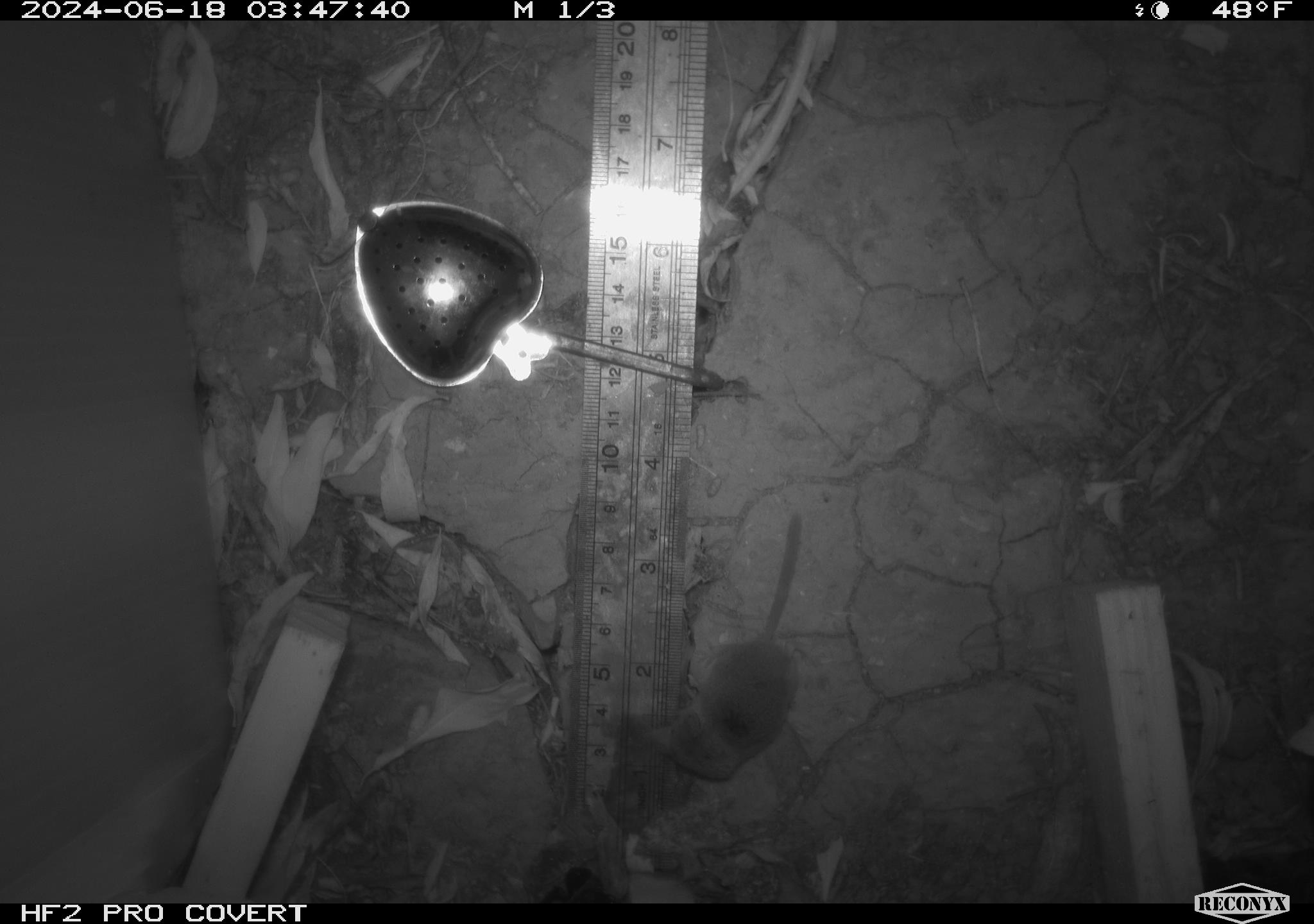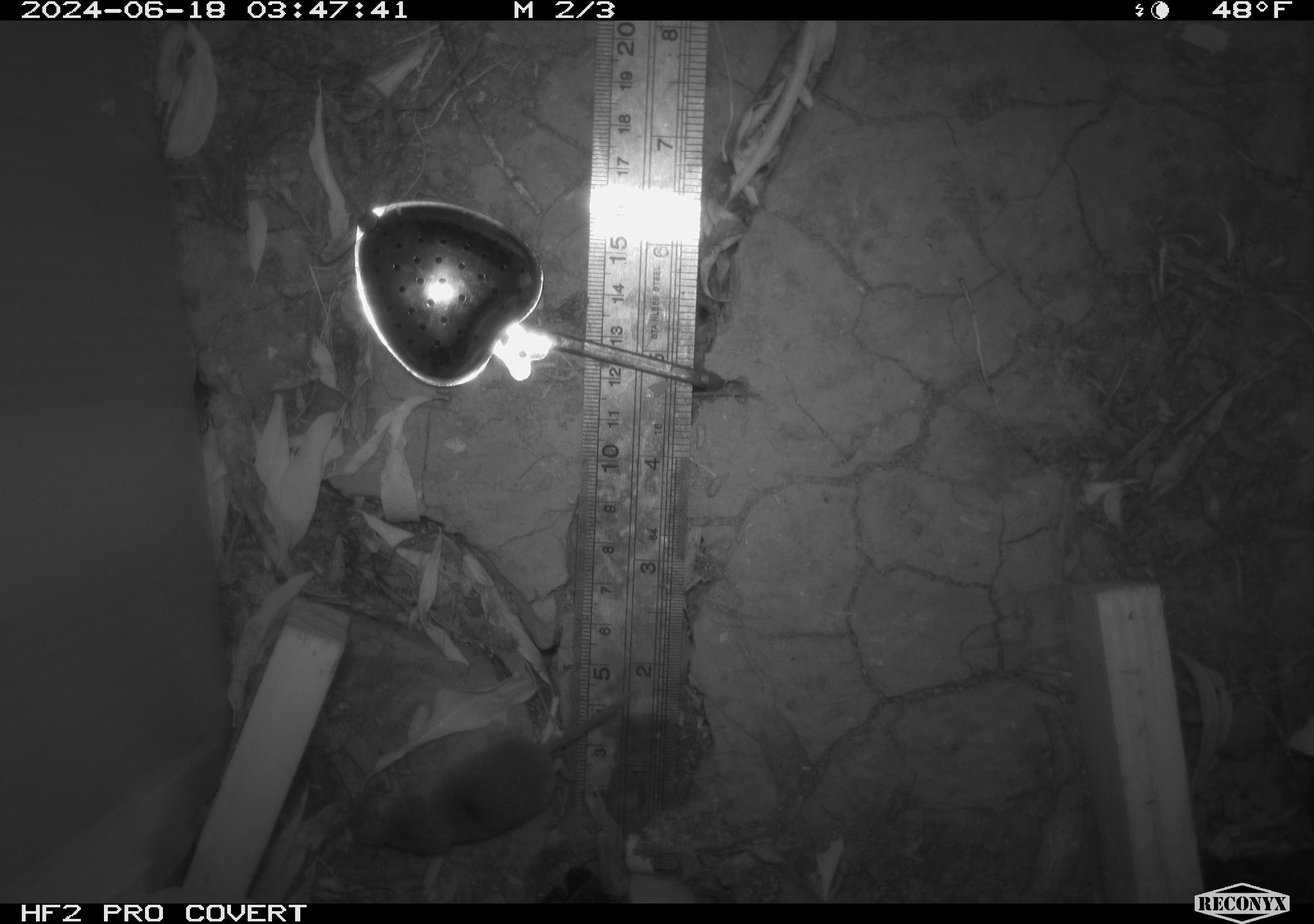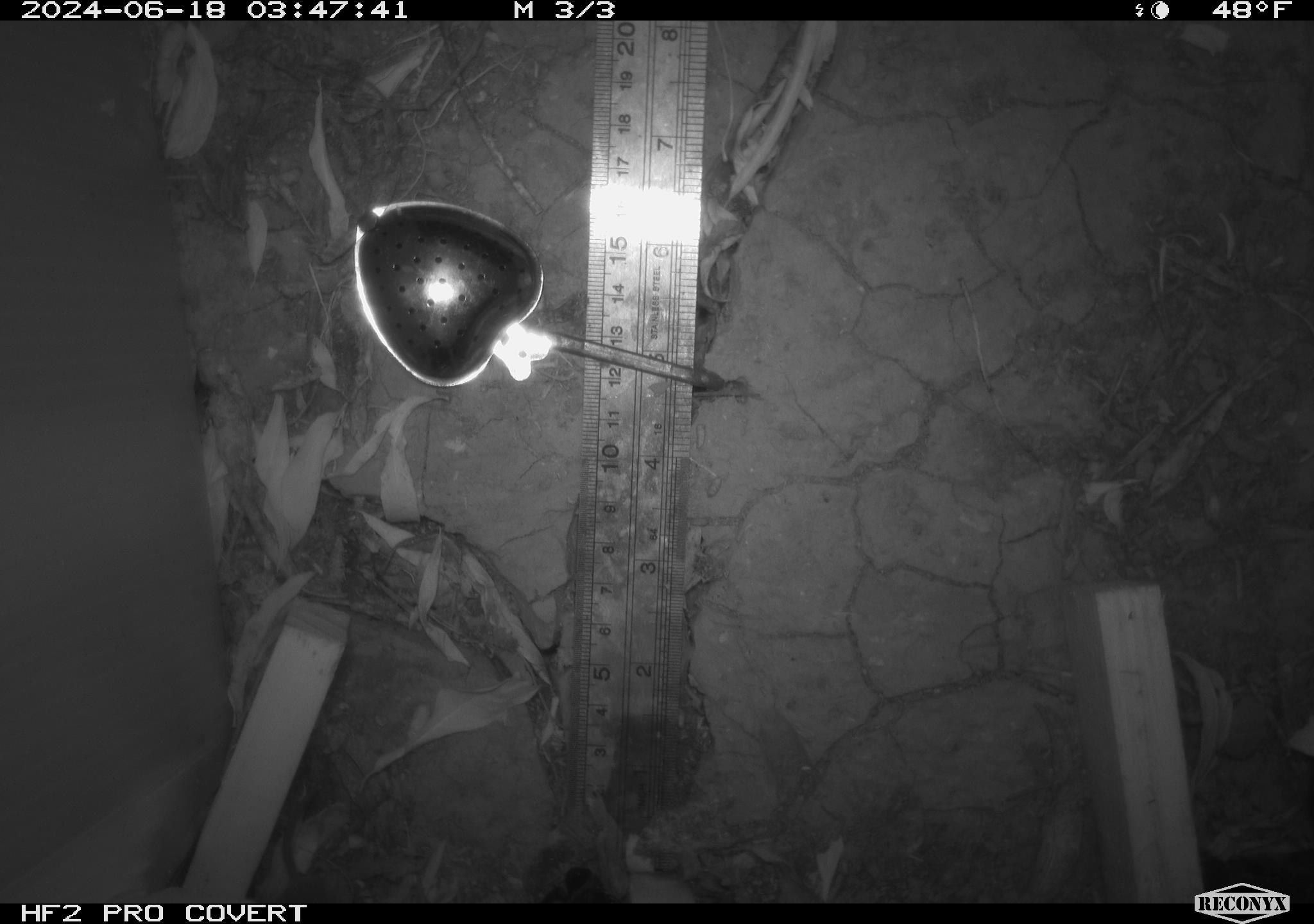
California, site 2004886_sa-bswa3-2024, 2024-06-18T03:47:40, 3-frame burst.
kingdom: Animalia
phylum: Chordata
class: Mammalia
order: Eulipotyphla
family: Soricidae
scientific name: Soricidae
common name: shrews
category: soricidae family